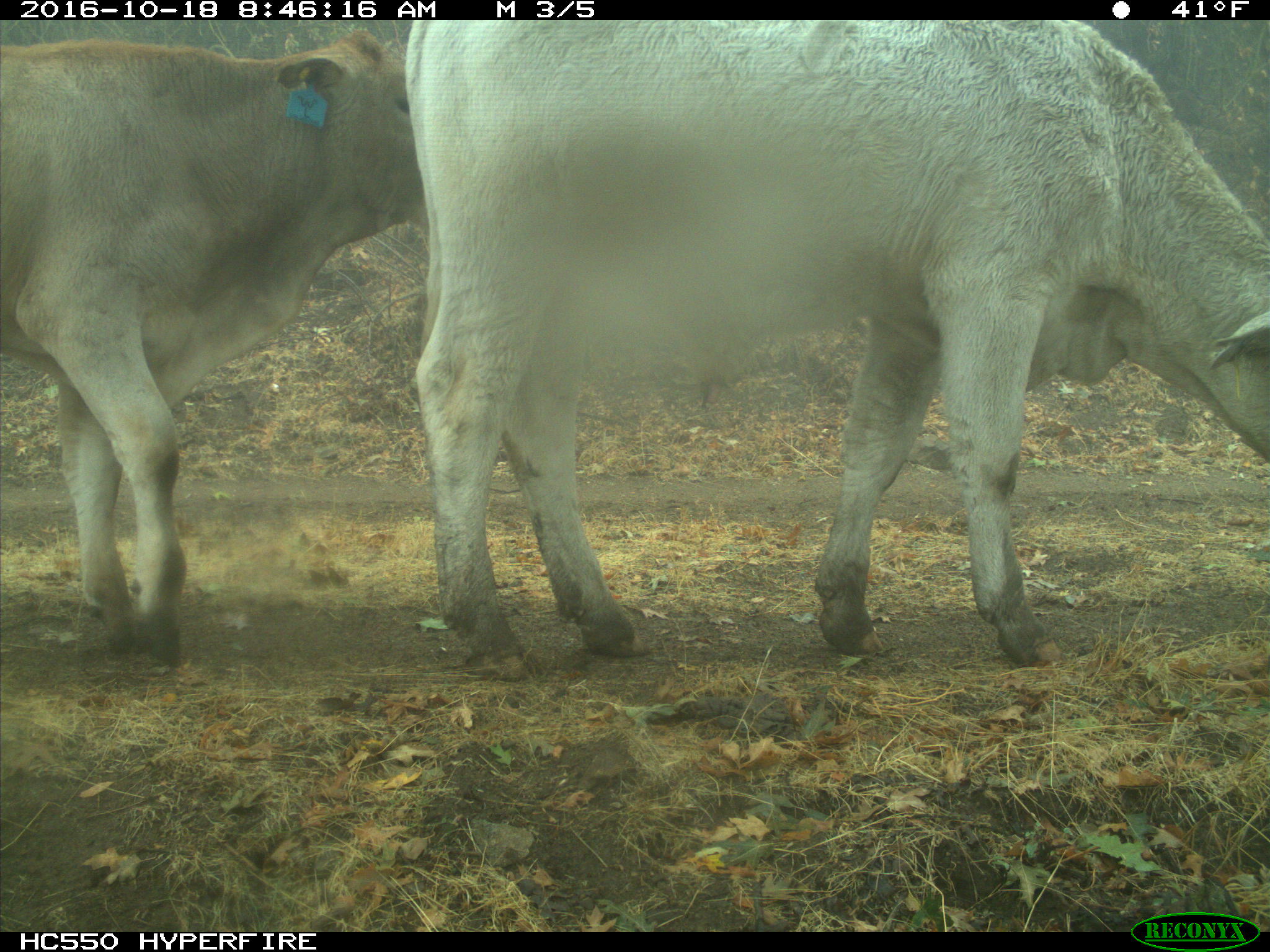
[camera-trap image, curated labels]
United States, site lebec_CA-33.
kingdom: Animalia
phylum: Chordata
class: Mammalia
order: Artiodactyla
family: Bovidae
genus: Bos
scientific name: Bos taurus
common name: domestic cow